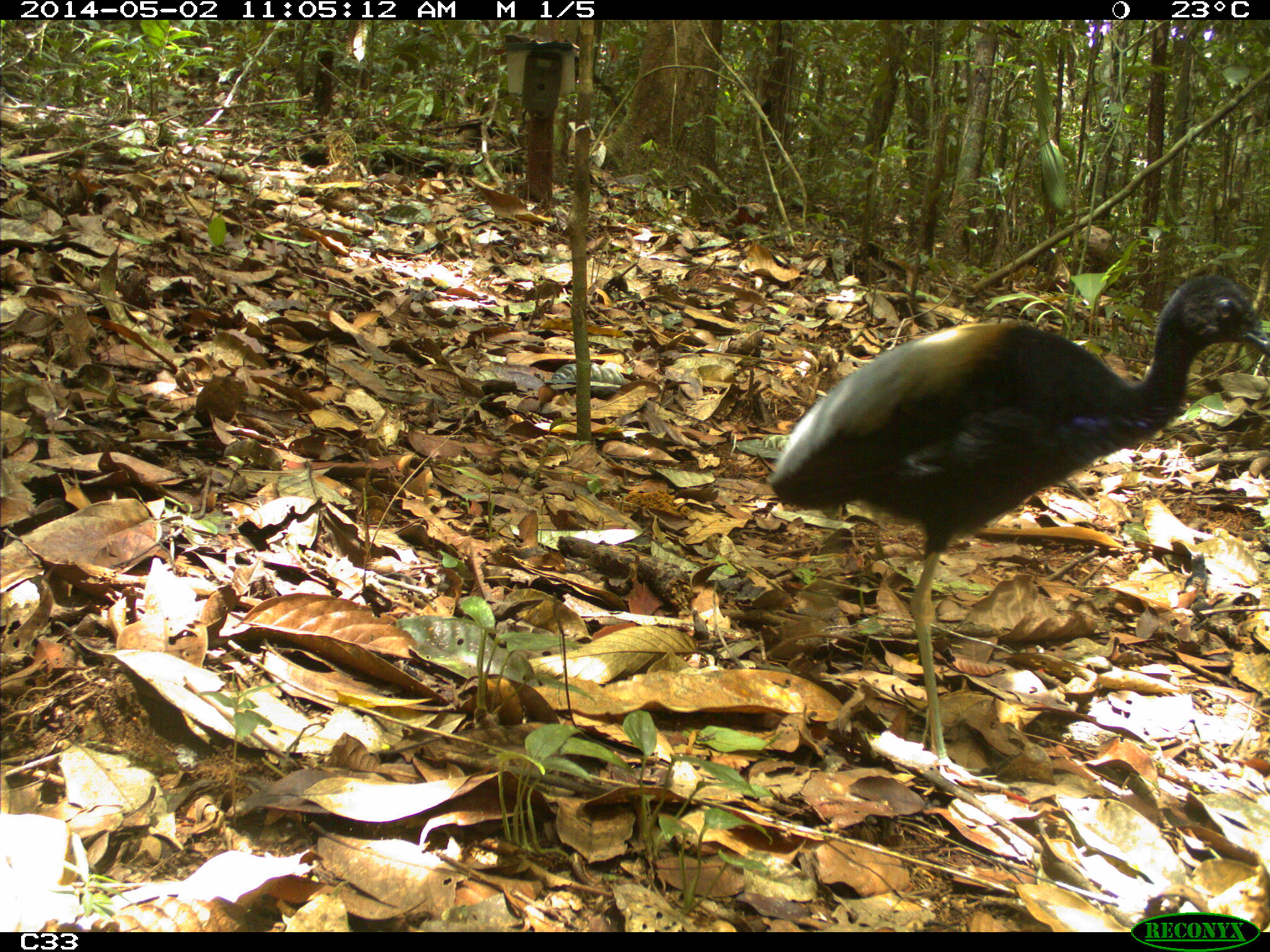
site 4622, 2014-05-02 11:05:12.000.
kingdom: Animalia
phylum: Chordata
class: Aves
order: Gruiformes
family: Psophiidae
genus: Psophia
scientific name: Psophia crepitans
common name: gray-winged trumpeter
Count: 2.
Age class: adult.